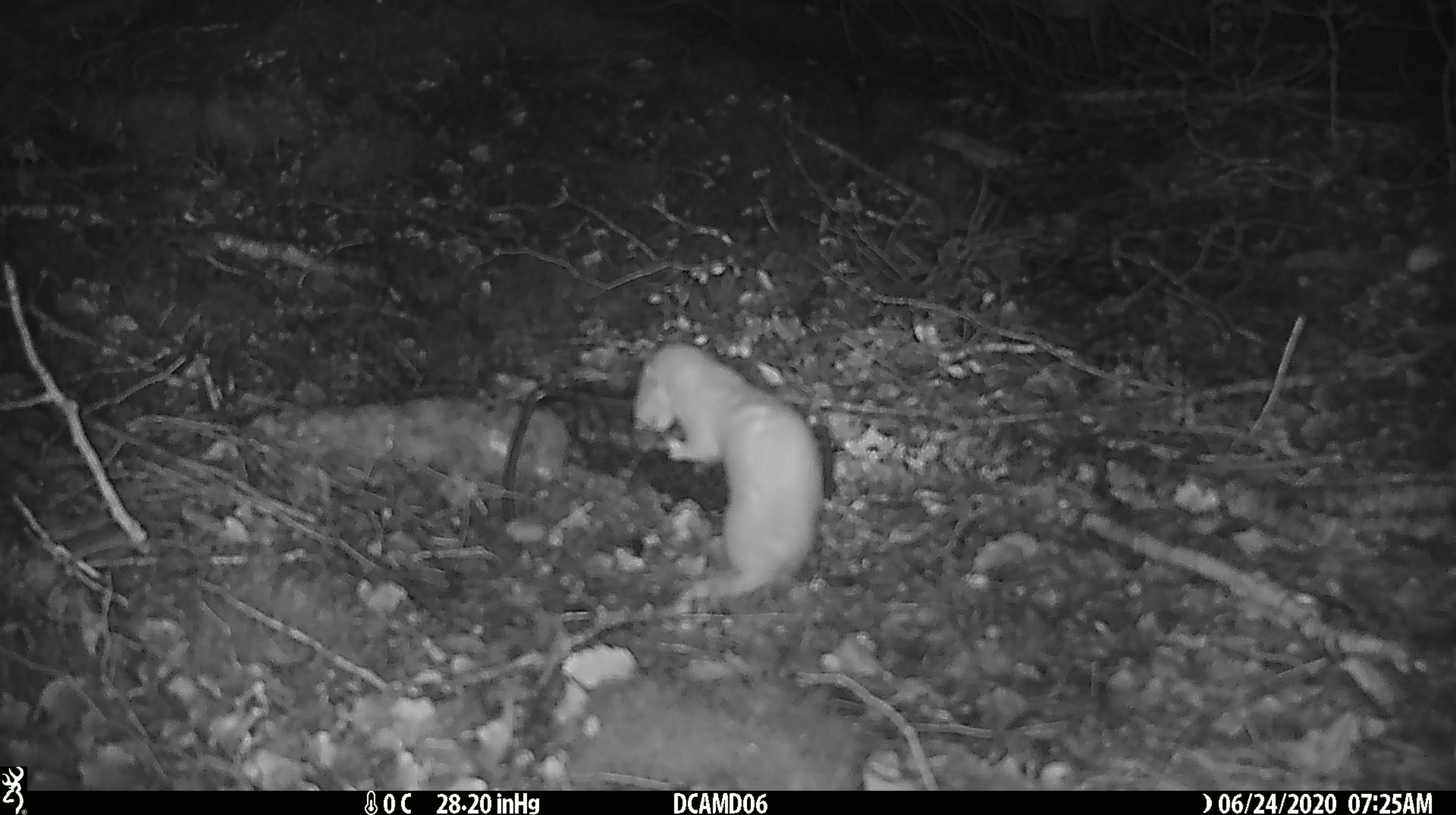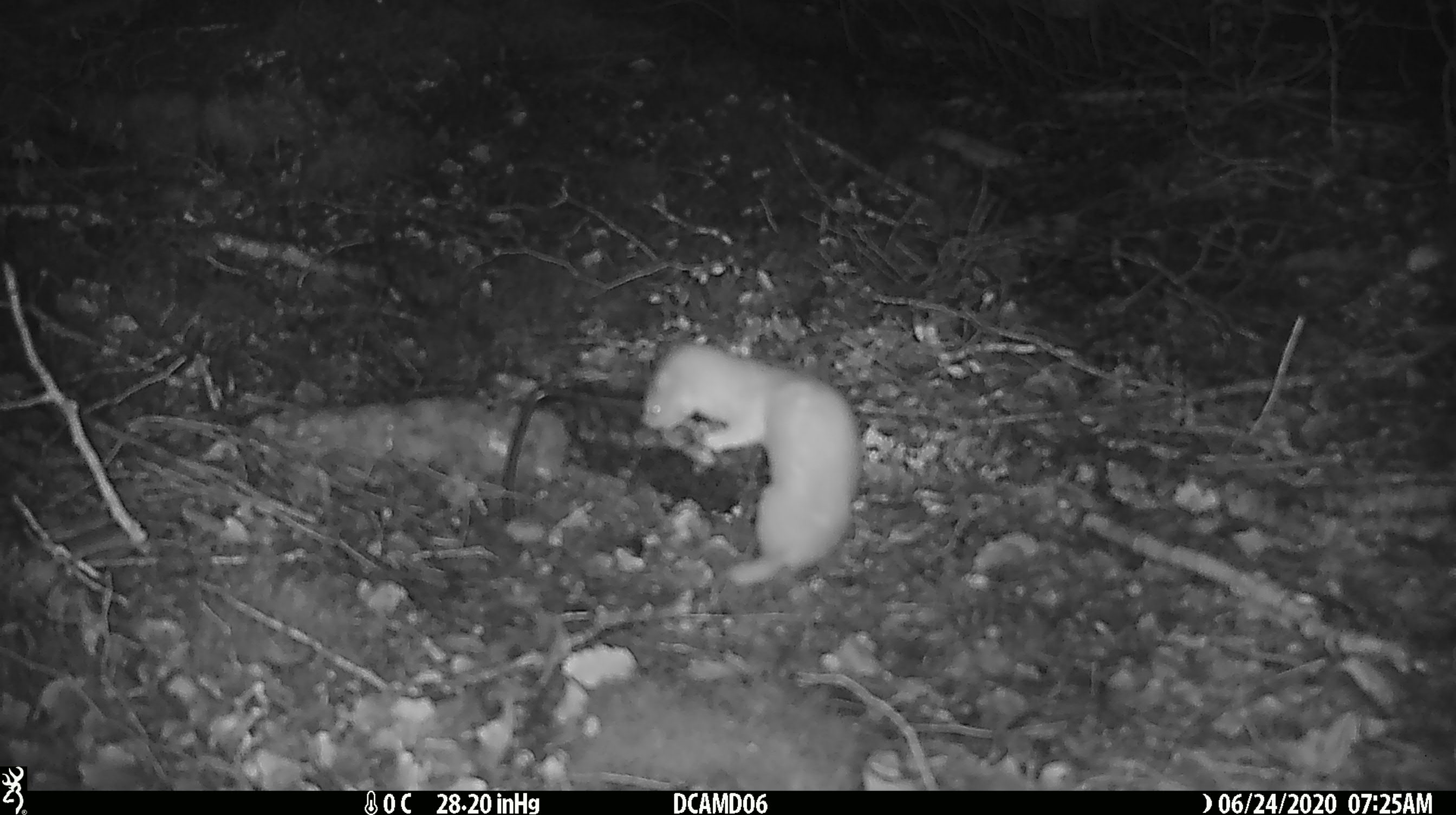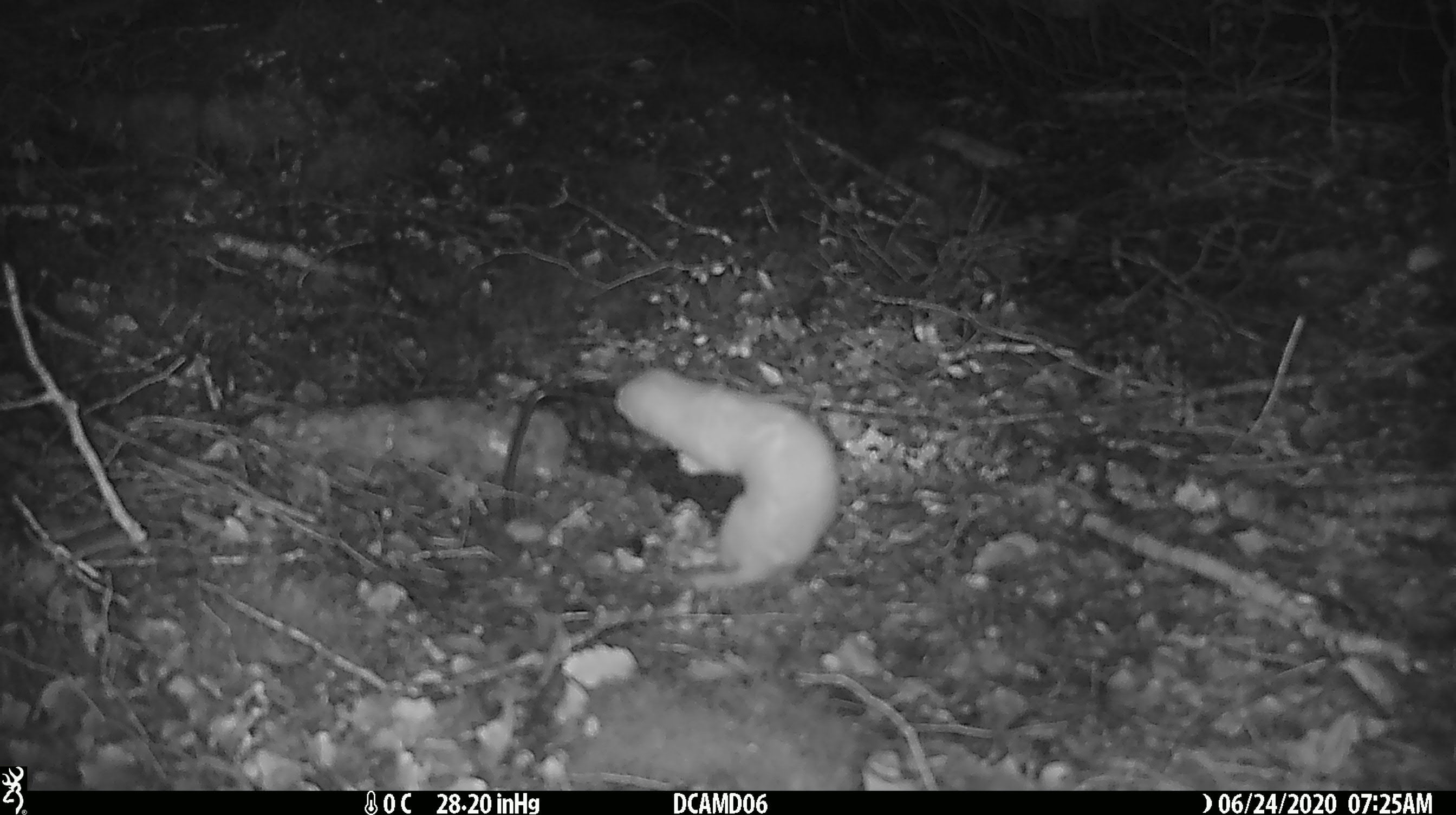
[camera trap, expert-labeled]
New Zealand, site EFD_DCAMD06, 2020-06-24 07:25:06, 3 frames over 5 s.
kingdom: Animalia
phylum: Chordata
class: Mammalia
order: Carnivora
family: Mustelidae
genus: Mustela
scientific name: Mustela nivalis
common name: least weasel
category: weasel